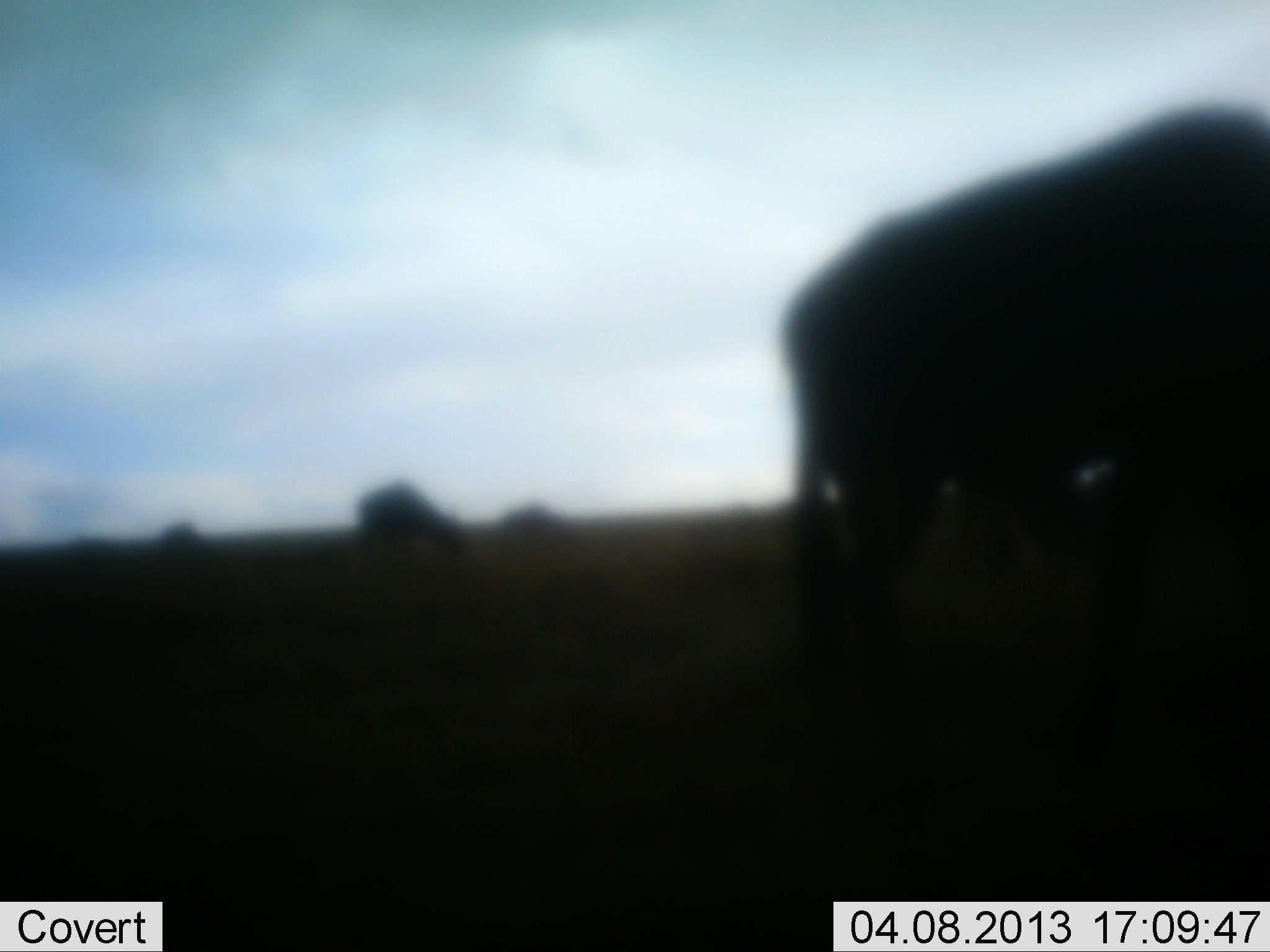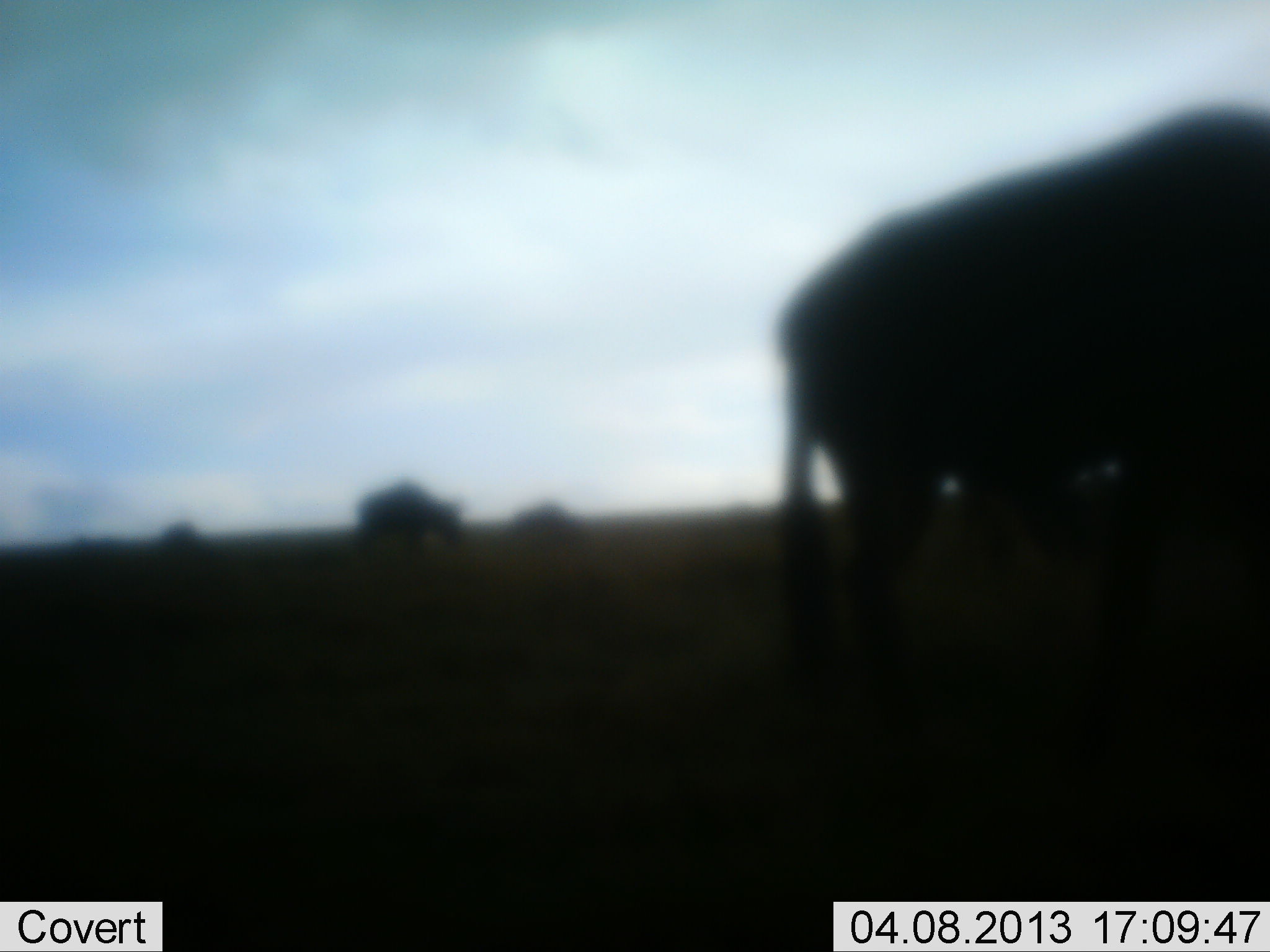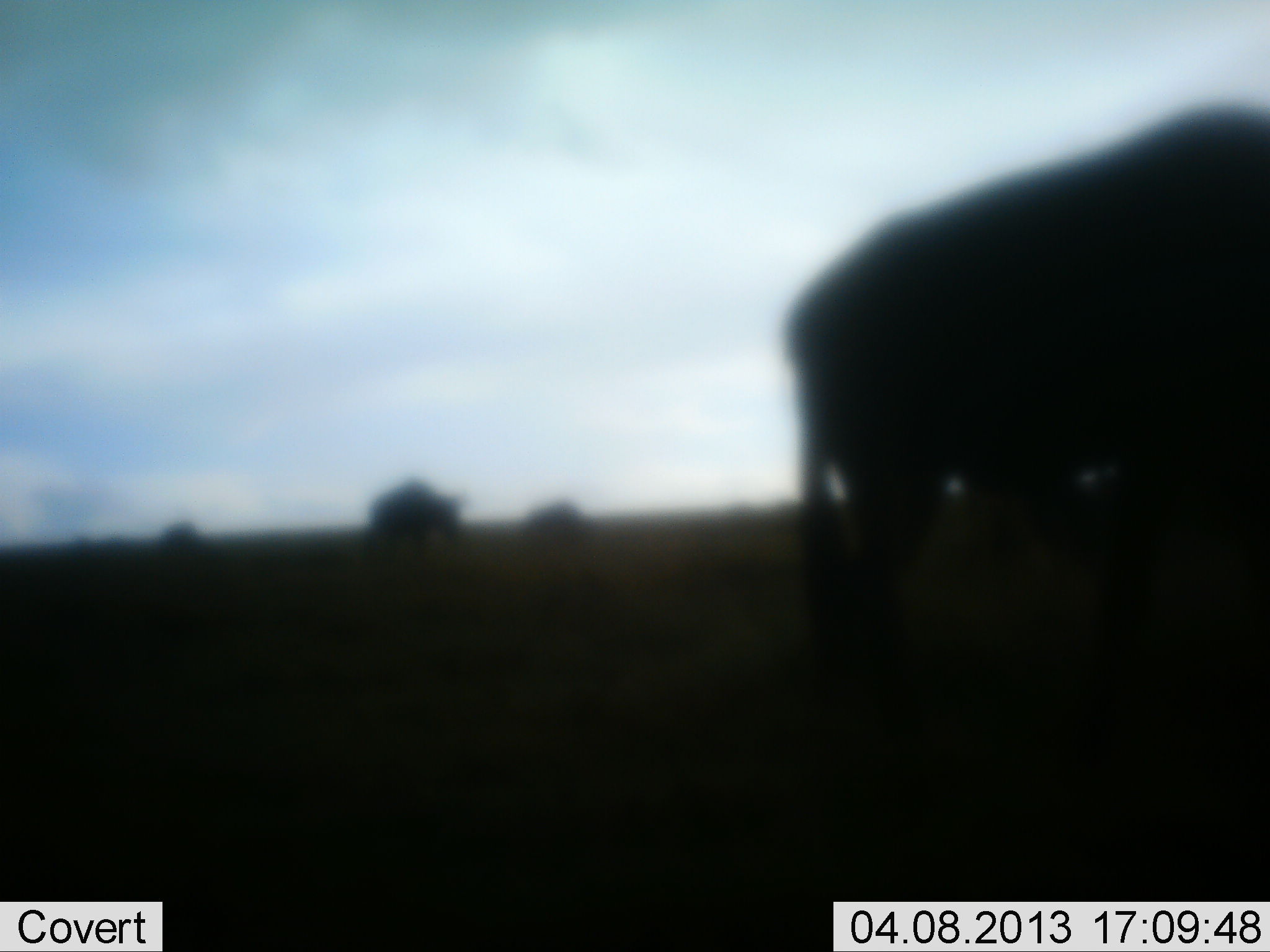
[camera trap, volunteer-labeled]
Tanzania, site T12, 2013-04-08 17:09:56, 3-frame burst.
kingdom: Animalia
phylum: Chordata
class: Mammalia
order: Artiodactyla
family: Bovidae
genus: Connochaetes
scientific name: Connochaetes taurinus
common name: blue wildebeest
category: wildebeest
Wildebeest (blue wildebeest) (Connochaetes taurinus), count 4. Behavior (volunteer vote fractions): standing 55%, resting 0%, moving 27%, interacting 0%. Young present (vote fraction): 0%. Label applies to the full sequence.